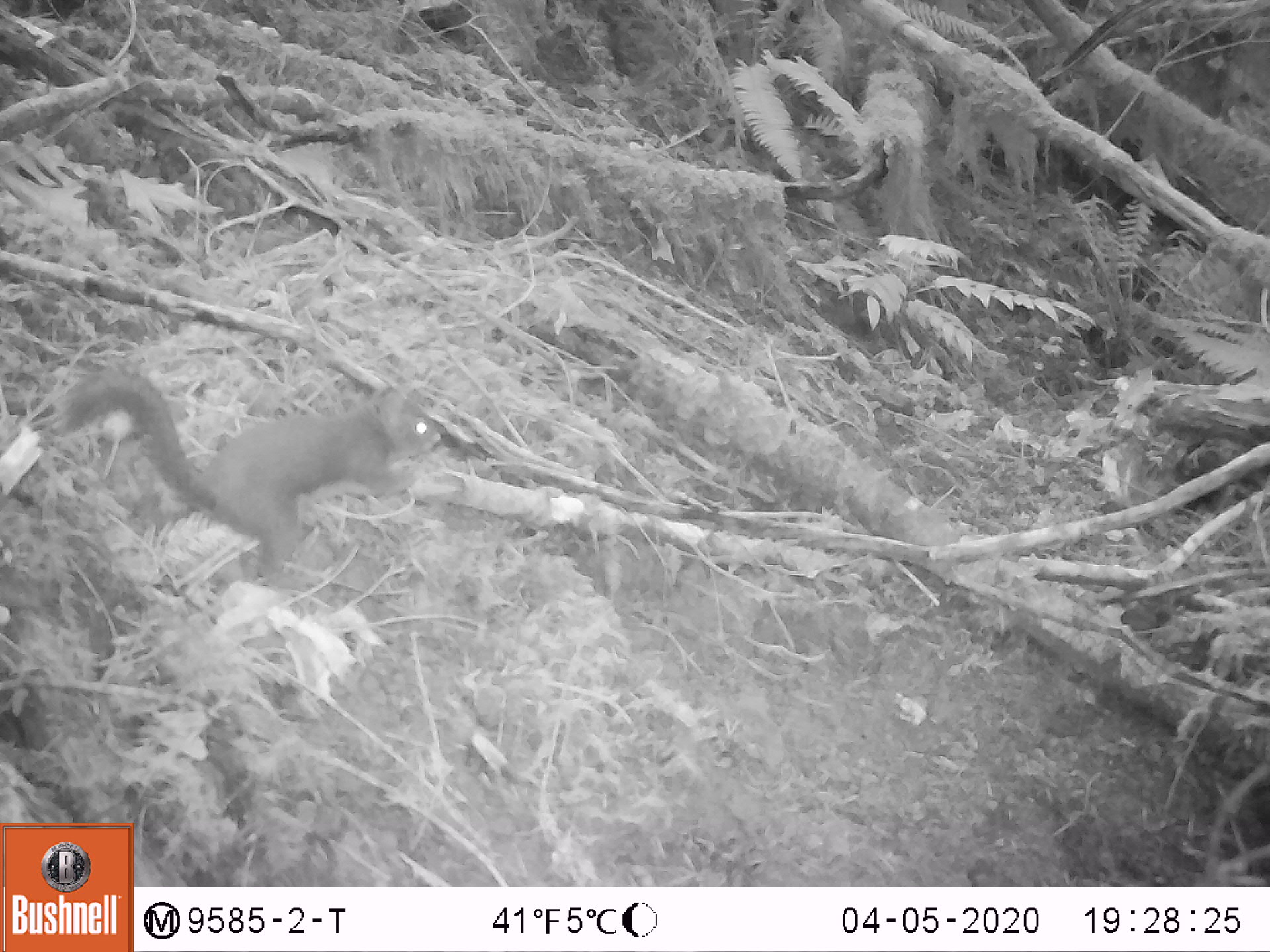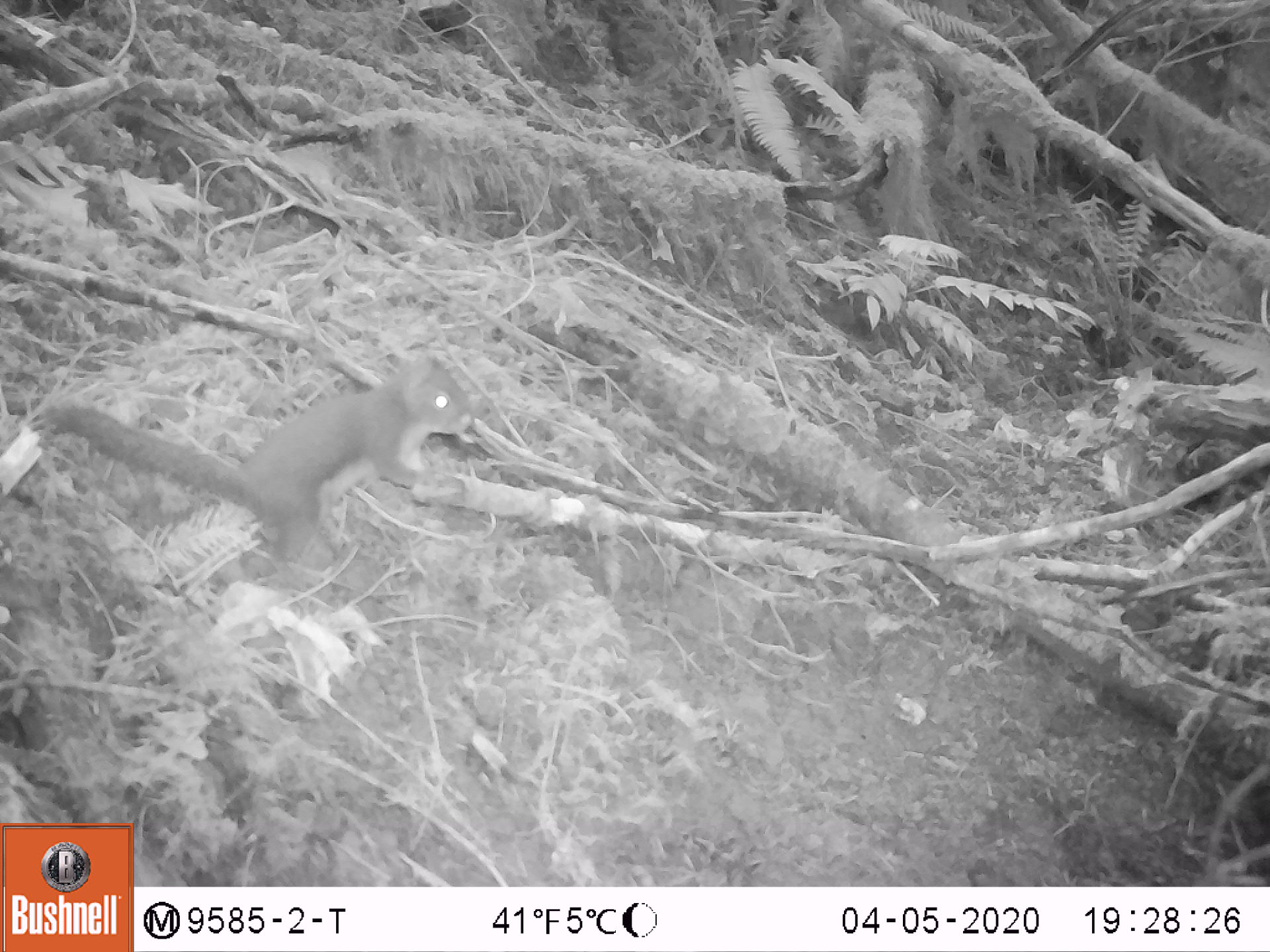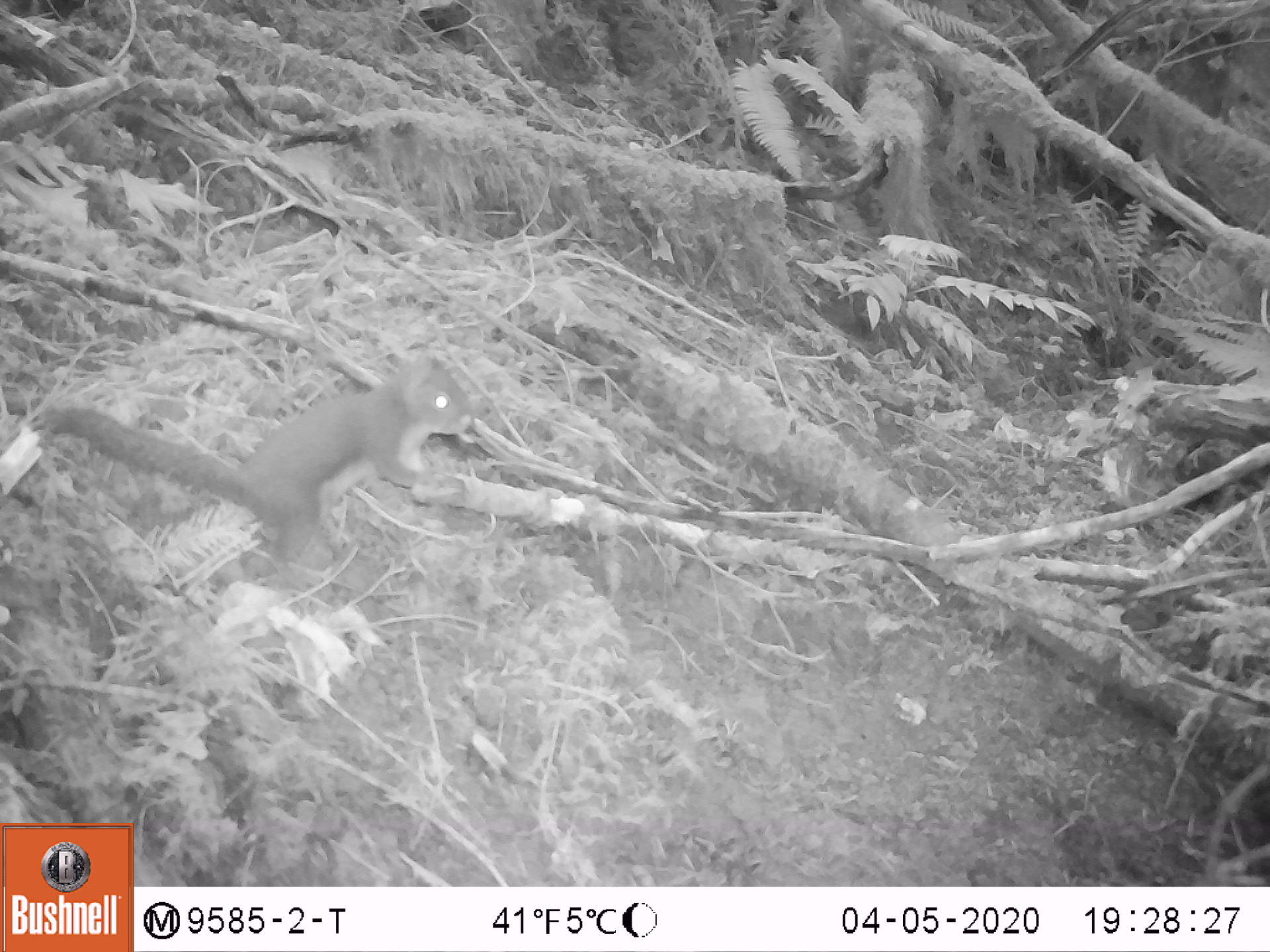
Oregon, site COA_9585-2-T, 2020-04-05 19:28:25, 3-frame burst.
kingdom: Animalia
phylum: Chordata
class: Mammalia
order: Rodentia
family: Sciuridae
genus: Tamiasciurus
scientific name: Tamiasciurus douglasii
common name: douglas squirrel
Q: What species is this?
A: Douglas squirrel (Tamiasciurus douglasii).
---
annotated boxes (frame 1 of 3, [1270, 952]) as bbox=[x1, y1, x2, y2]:
douglas squirrel: bbox=[63, 366, 443, 569]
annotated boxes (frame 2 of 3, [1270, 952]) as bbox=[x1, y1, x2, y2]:
douglas squirrel: bbox=[45, 358, 479, 563]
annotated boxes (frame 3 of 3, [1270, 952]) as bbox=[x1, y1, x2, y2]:
douglas squirrel: bbox=[45, 356, 475, 563]